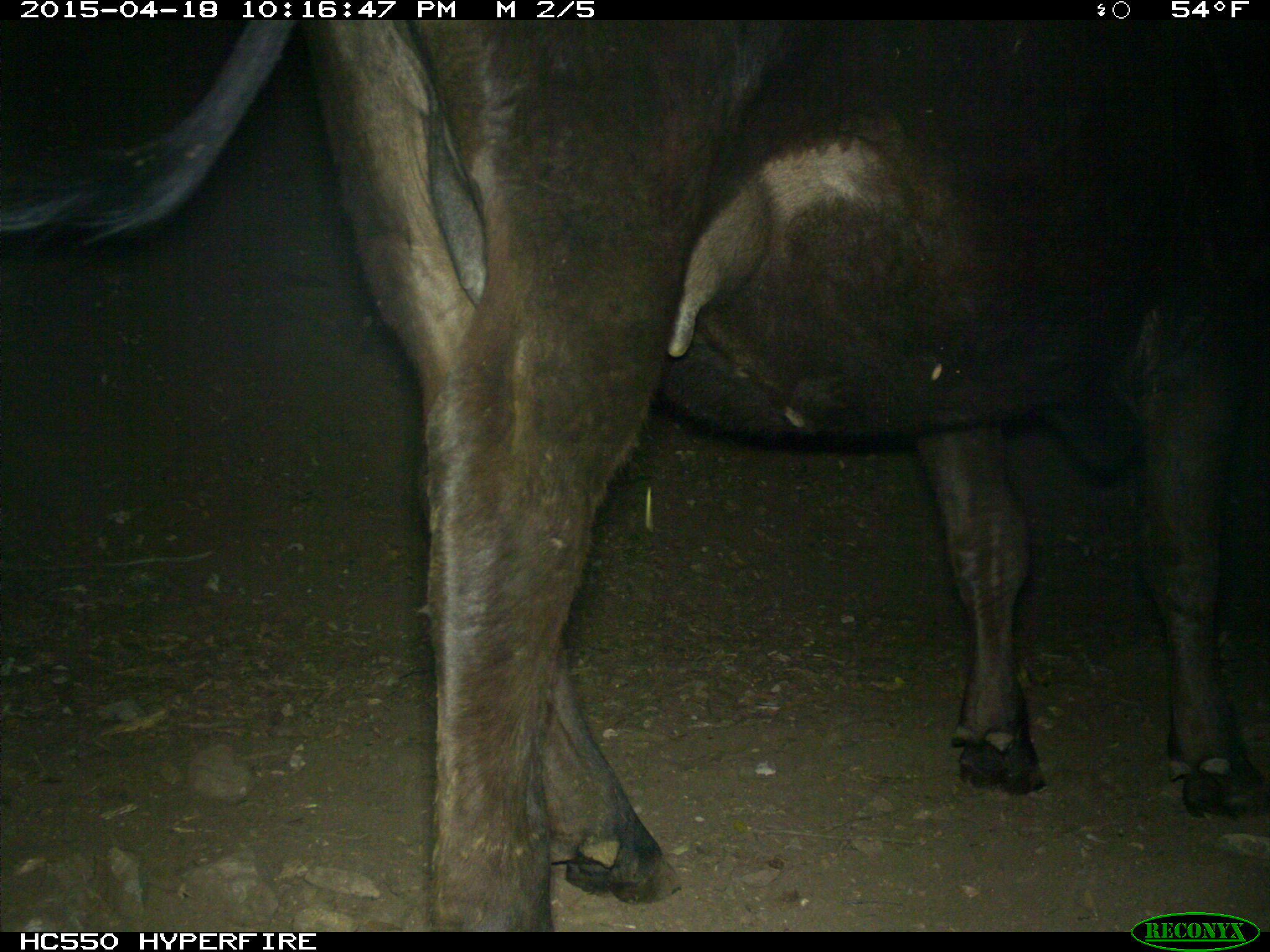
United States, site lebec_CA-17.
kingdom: Animalia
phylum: Chordata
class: Mammalia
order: Artiodactyla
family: Bovidae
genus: Bos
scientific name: Bos taurus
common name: domestic cow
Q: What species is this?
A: Bos taurus (domestic cow).